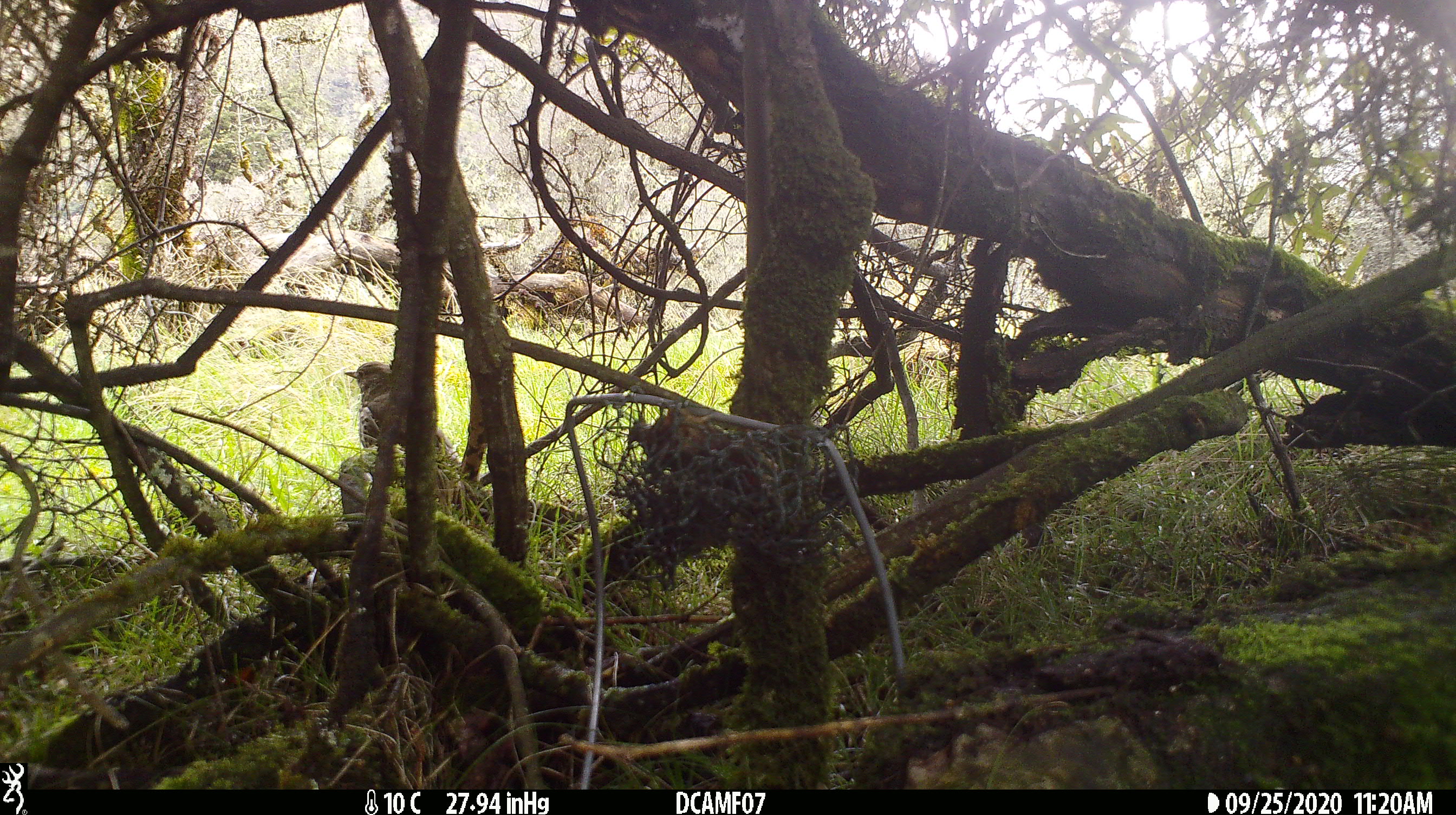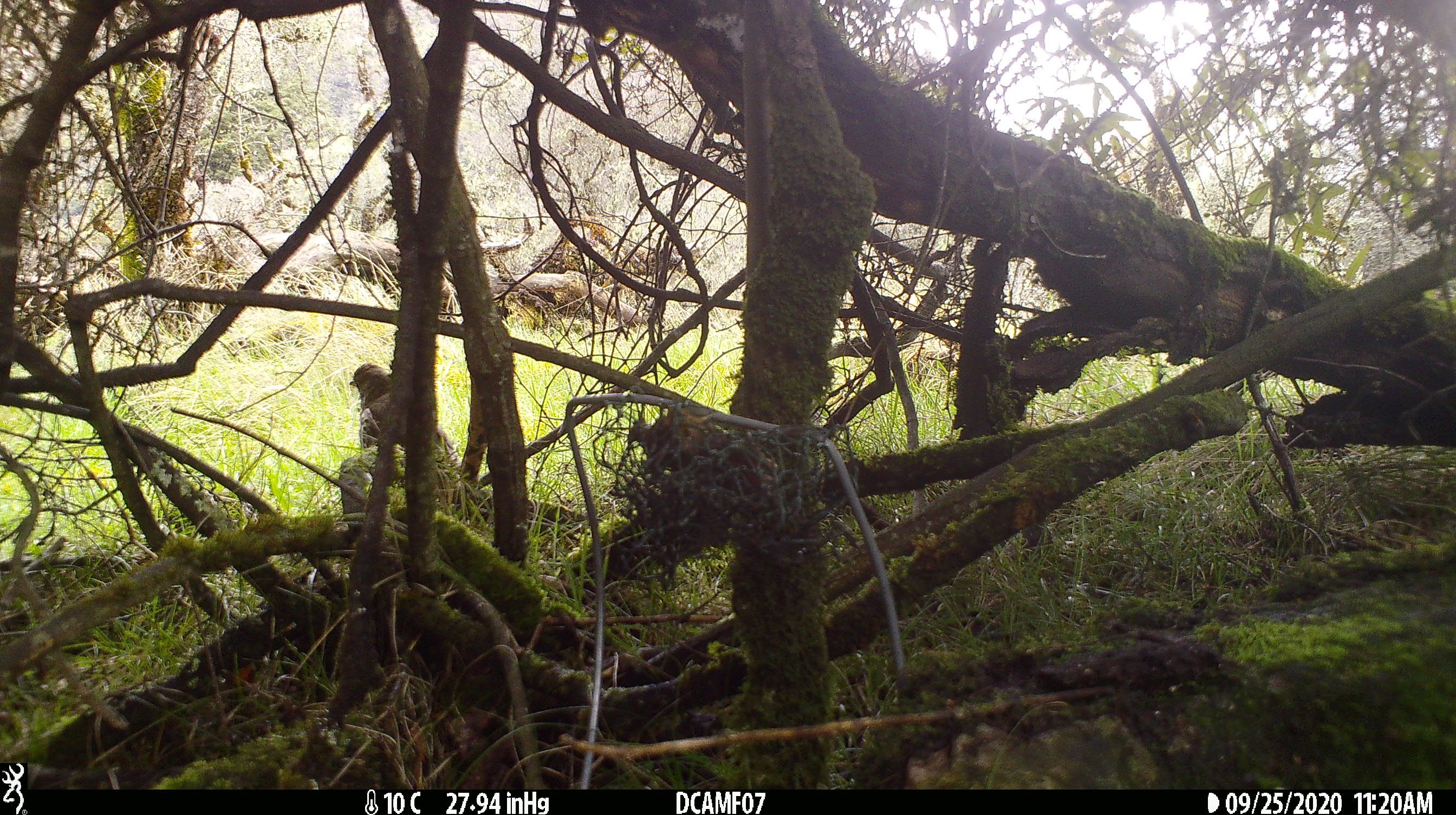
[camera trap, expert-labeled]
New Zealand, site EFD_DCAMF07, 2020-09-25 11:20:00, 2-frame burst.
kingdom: Animalia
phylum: Chordata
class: Aves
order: Passeriformes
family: Turdidae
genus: Turdus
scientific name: Turdus philomelos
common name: song thrush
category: thrush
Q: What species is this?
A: Thrush (song thrush) (Turdus philomelos).